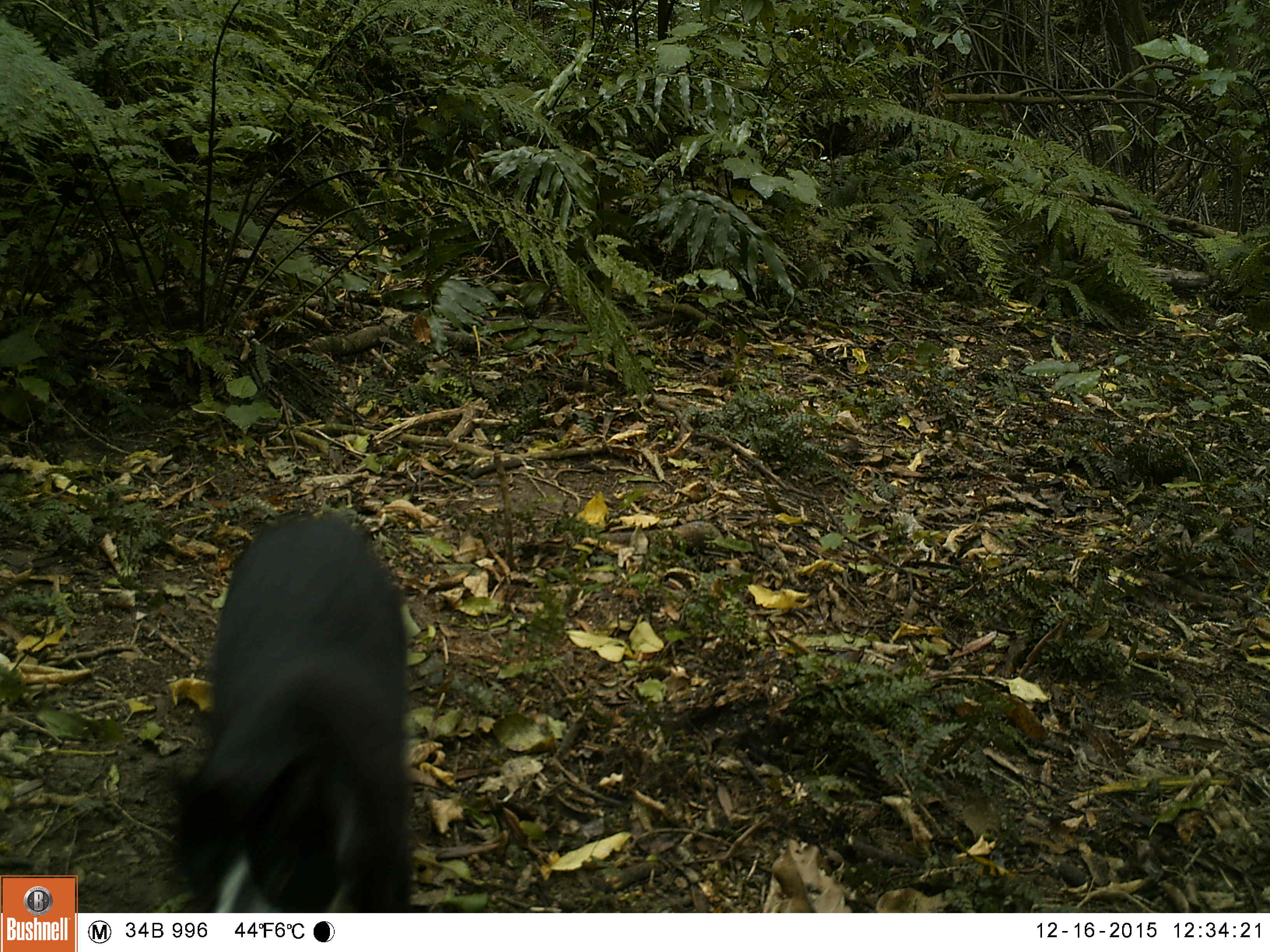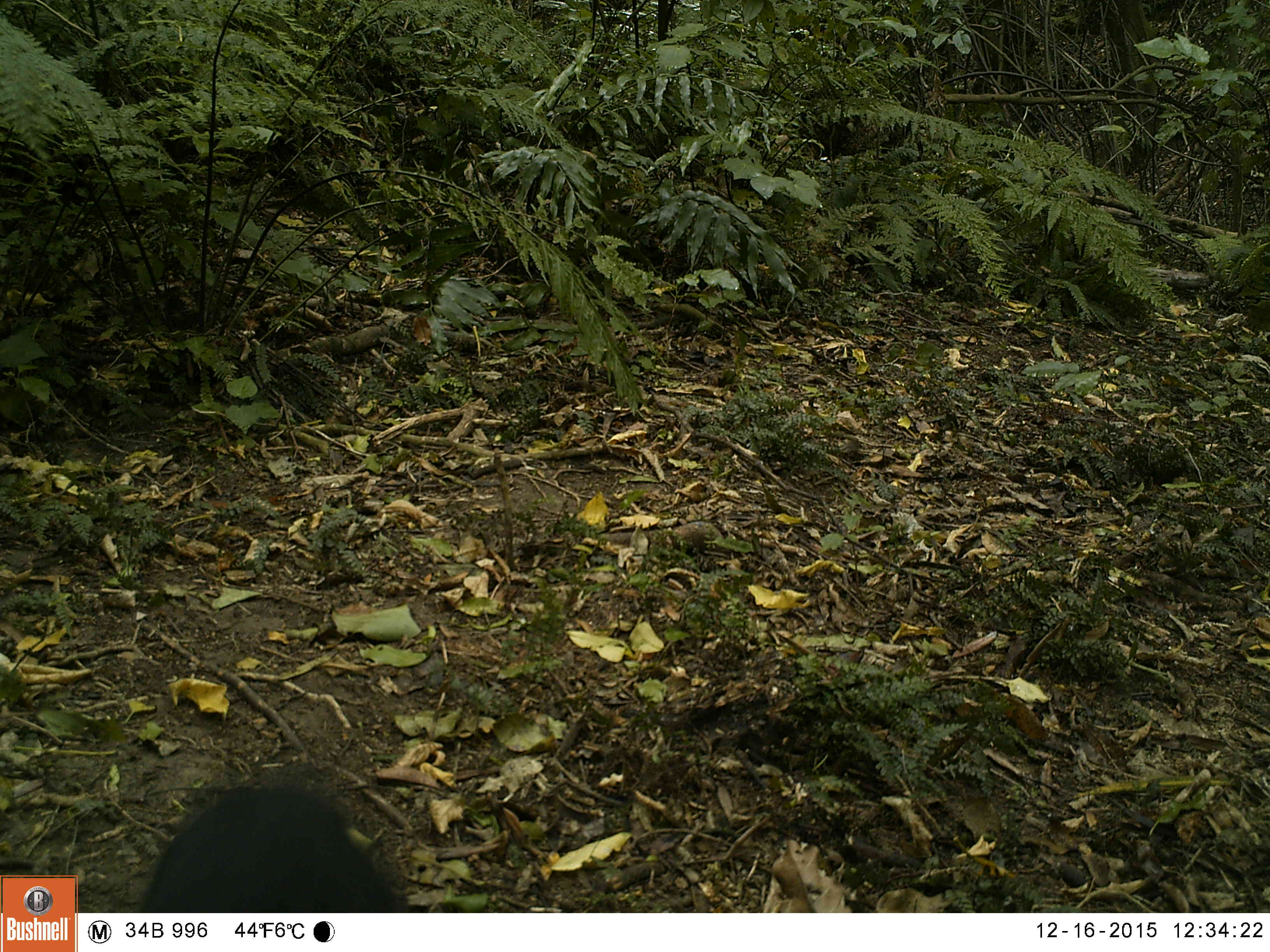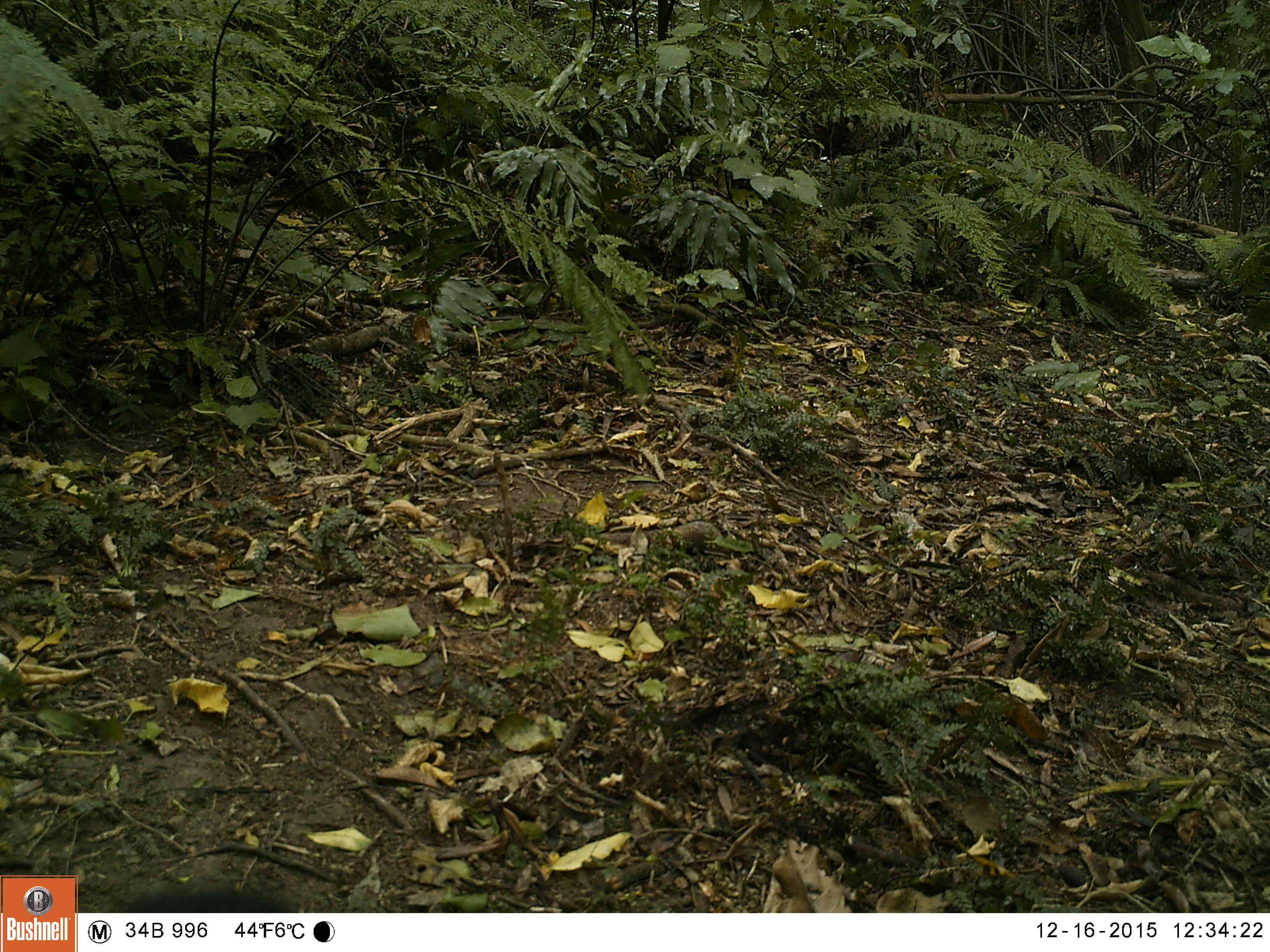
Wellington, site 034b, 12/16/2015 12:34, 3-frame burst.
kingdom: Animalia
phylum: Chordata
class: Mammalia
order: Carnivora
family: Felidae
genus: Felis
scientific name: Felis catus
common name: cat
Cat (Felis catus).